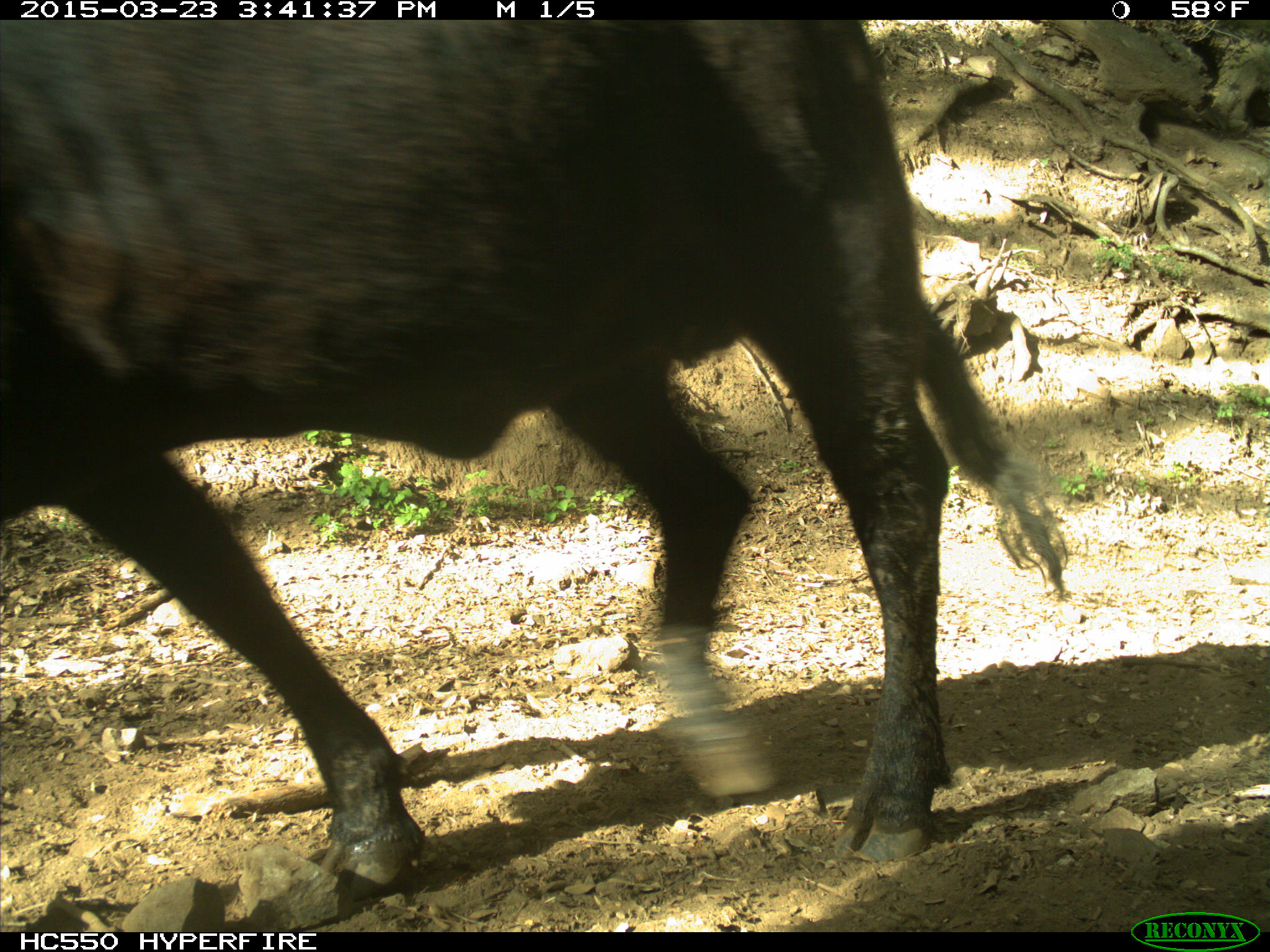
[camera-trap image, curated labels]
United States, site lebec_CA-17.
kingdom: Animalia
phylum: Chordata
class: Mammalia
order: Artiodactyla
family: Bovidae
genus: Bos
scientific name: Bos taurus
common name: domestic cow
Bos taurus (domestic cow).